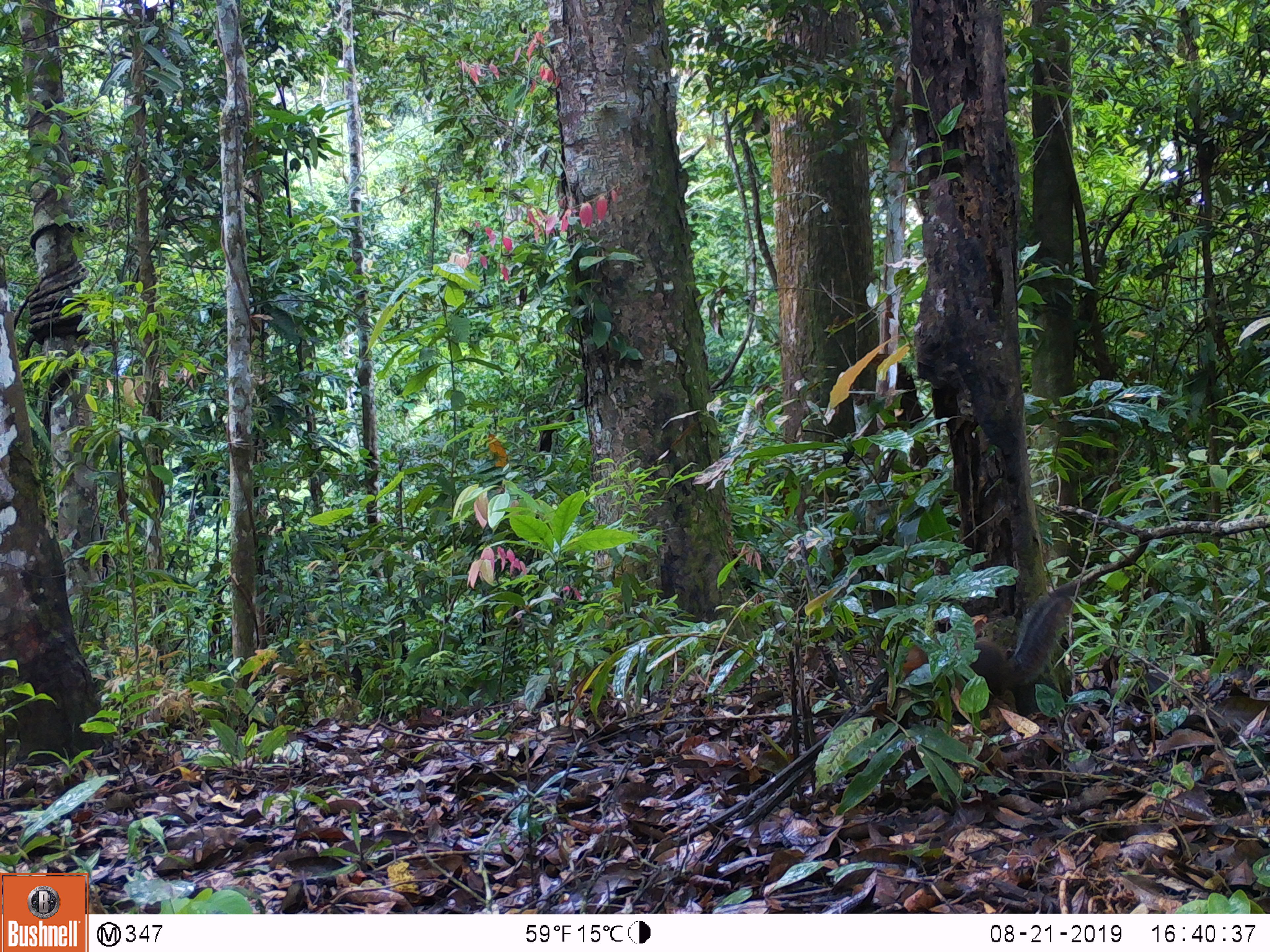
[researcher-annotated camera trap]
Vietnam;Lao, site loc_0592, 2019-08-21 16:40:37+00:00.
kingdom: Animalia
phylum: Chordata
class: Mammalia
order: Rodentia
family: Sciuridae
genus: Dremomys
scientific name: Dremomys rufigenis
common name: red-cheeked squirrel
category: red cheeked squirrel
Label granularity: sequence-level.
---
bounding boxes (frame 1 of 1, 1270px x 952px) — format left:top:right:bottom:
red cheeked squirrel: 898:580:1077:721